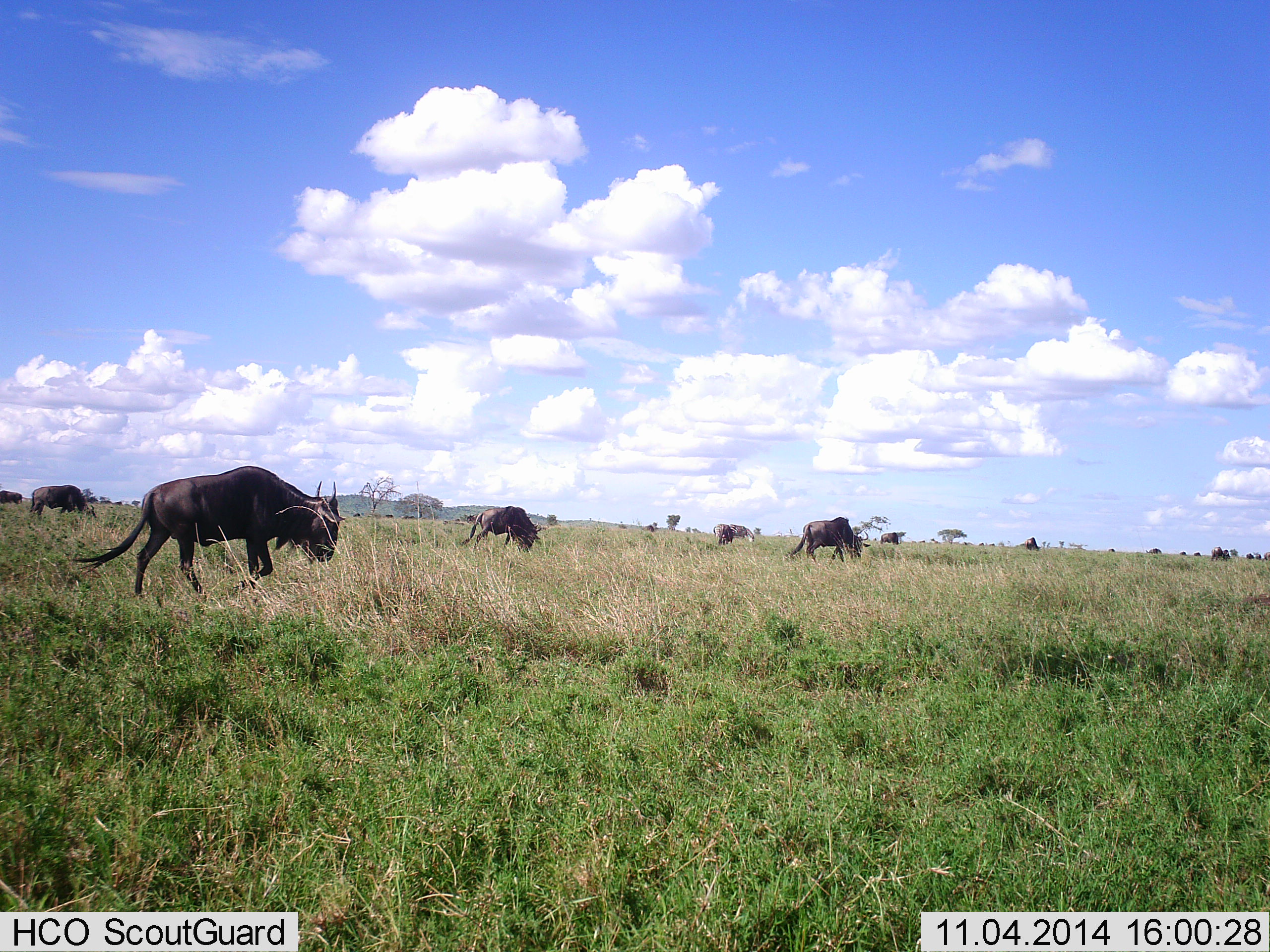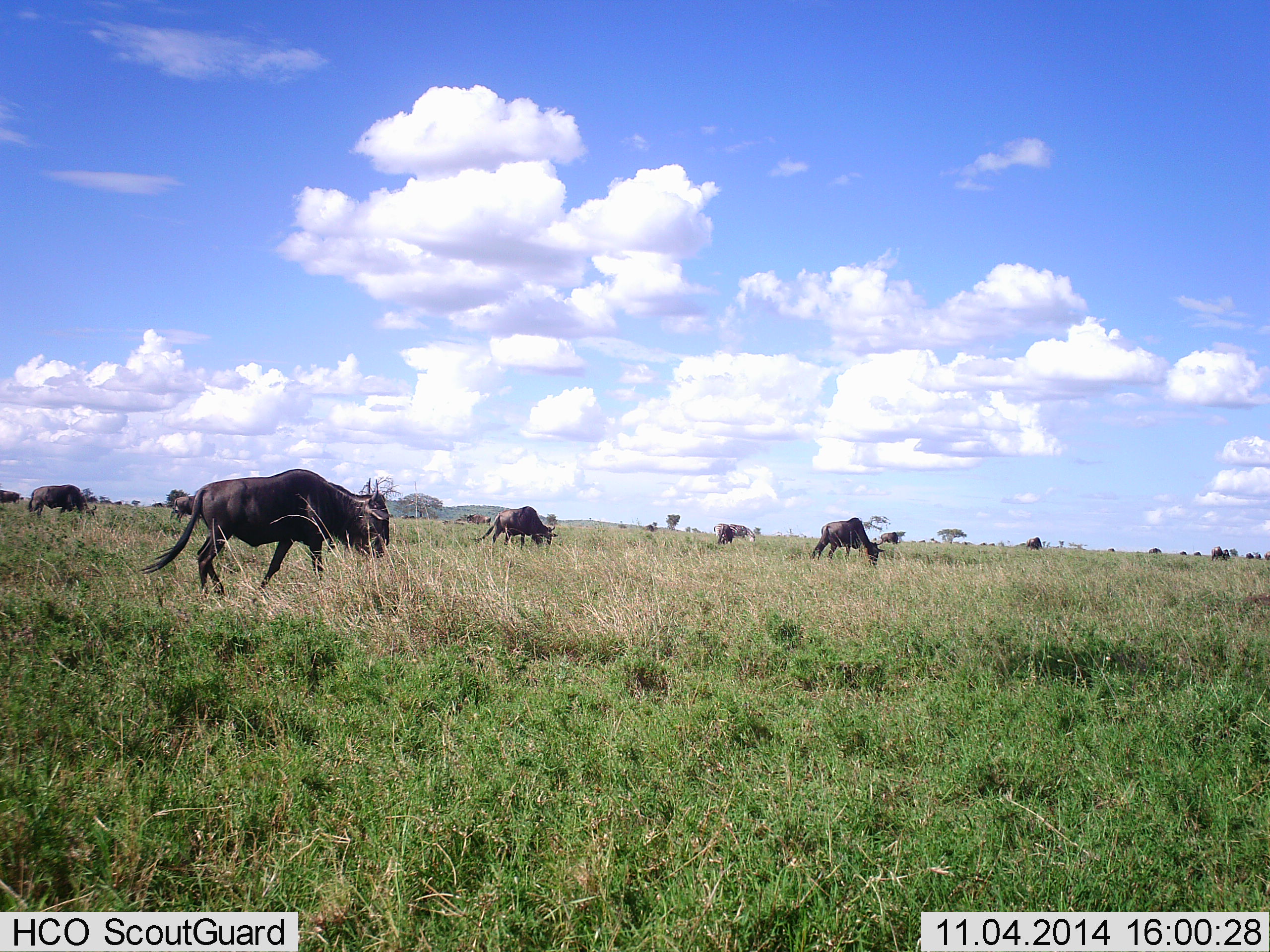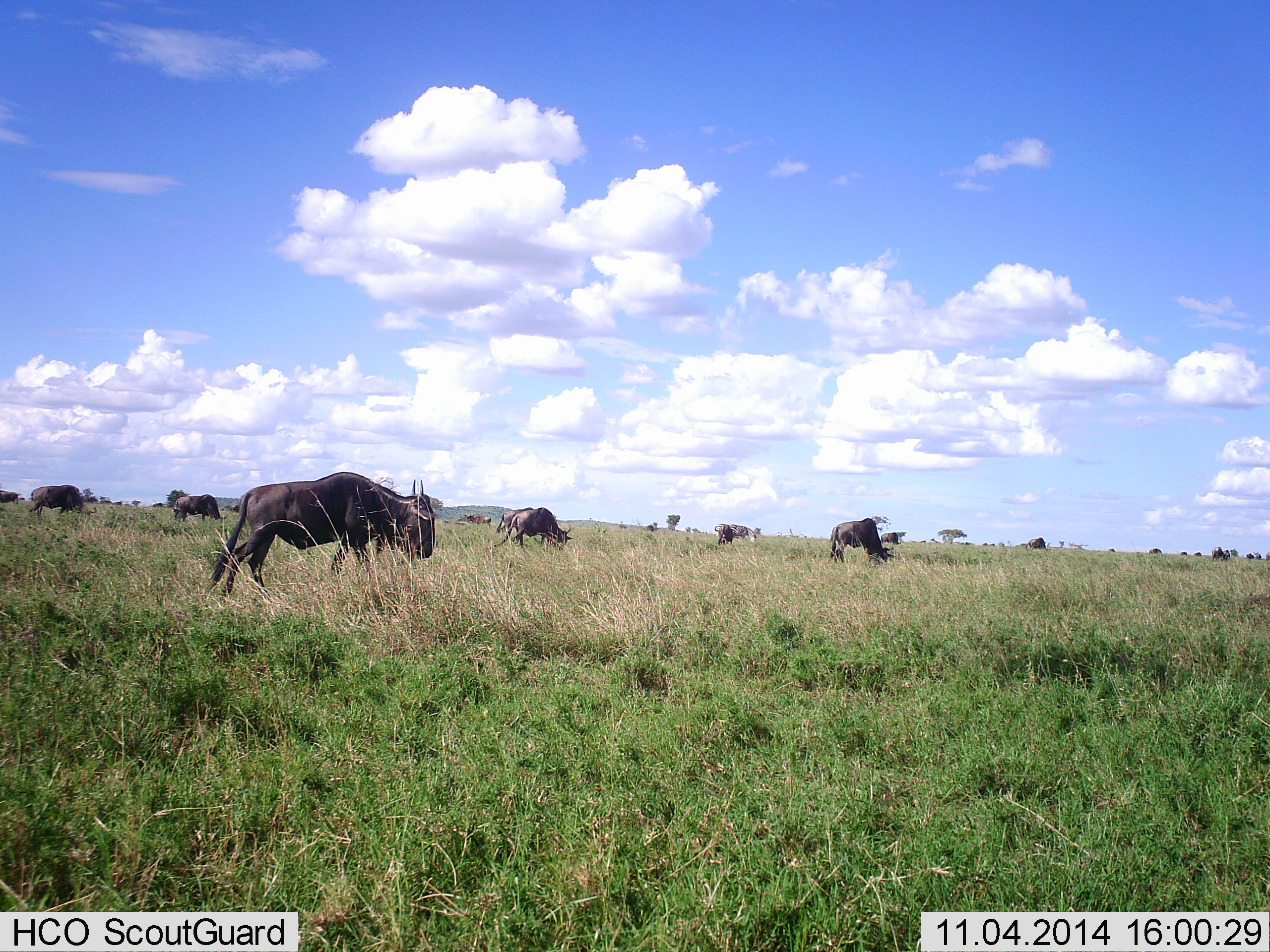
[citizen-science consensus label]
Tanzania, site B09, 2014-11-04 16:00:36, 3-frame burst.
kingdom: Animalia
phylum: Chordata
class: Mammalia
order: Artiodactyla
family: Bovidae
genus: Connochaetes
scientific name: Connochaetes taurinus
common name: blue wildebeest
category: wildebeest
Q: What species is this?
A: Wildebeest (blue wildebeest) (Connochaetes taurinus).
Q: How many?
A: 11-50.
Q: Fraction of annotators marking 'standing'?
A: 55%.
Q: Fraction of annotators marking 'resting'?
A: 9%.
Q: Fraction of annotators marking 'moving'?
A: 82%.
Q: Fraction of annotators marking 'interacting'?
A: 0%.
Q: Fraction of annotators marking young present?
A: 0%.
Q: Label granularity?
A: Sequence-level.